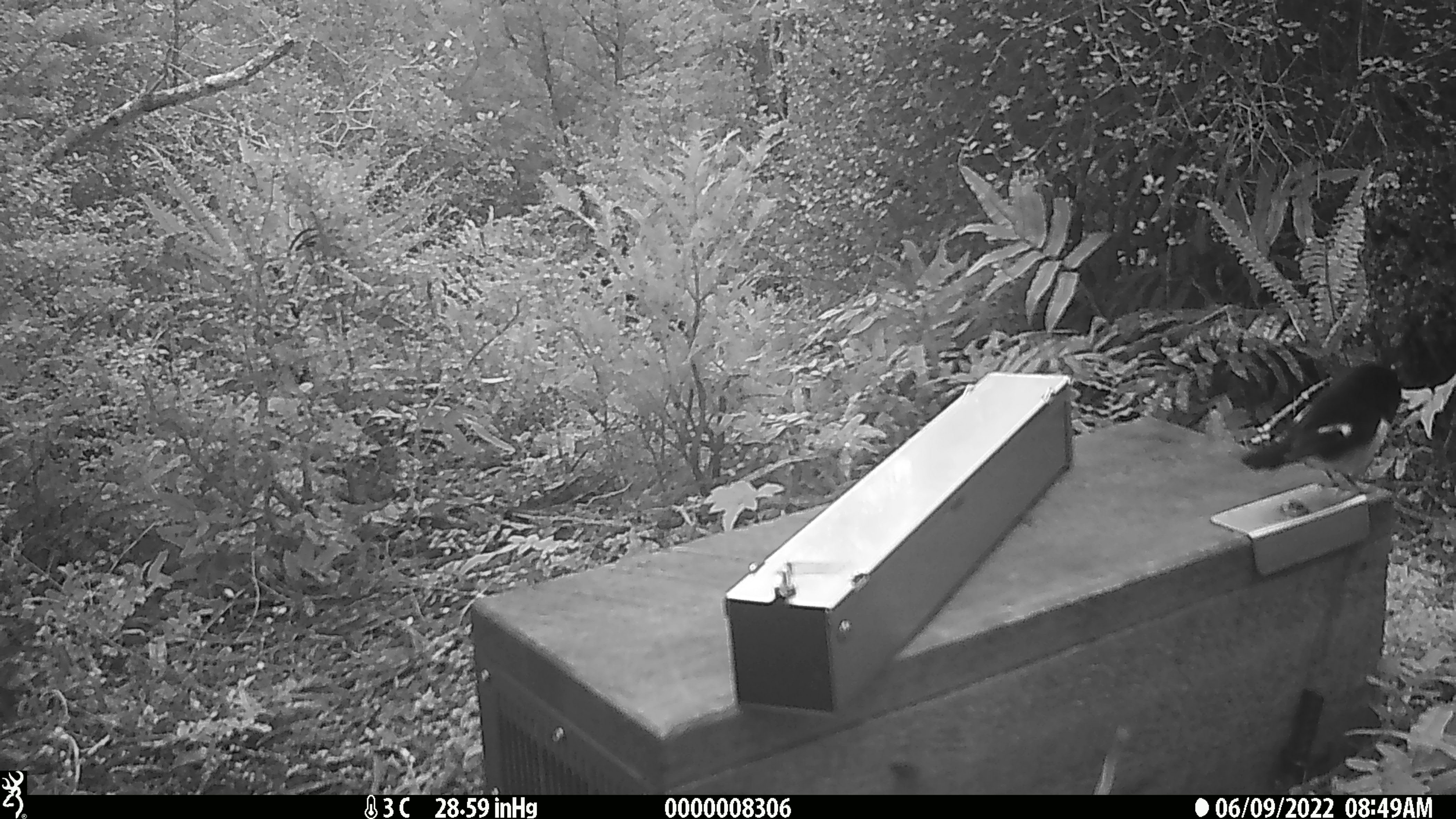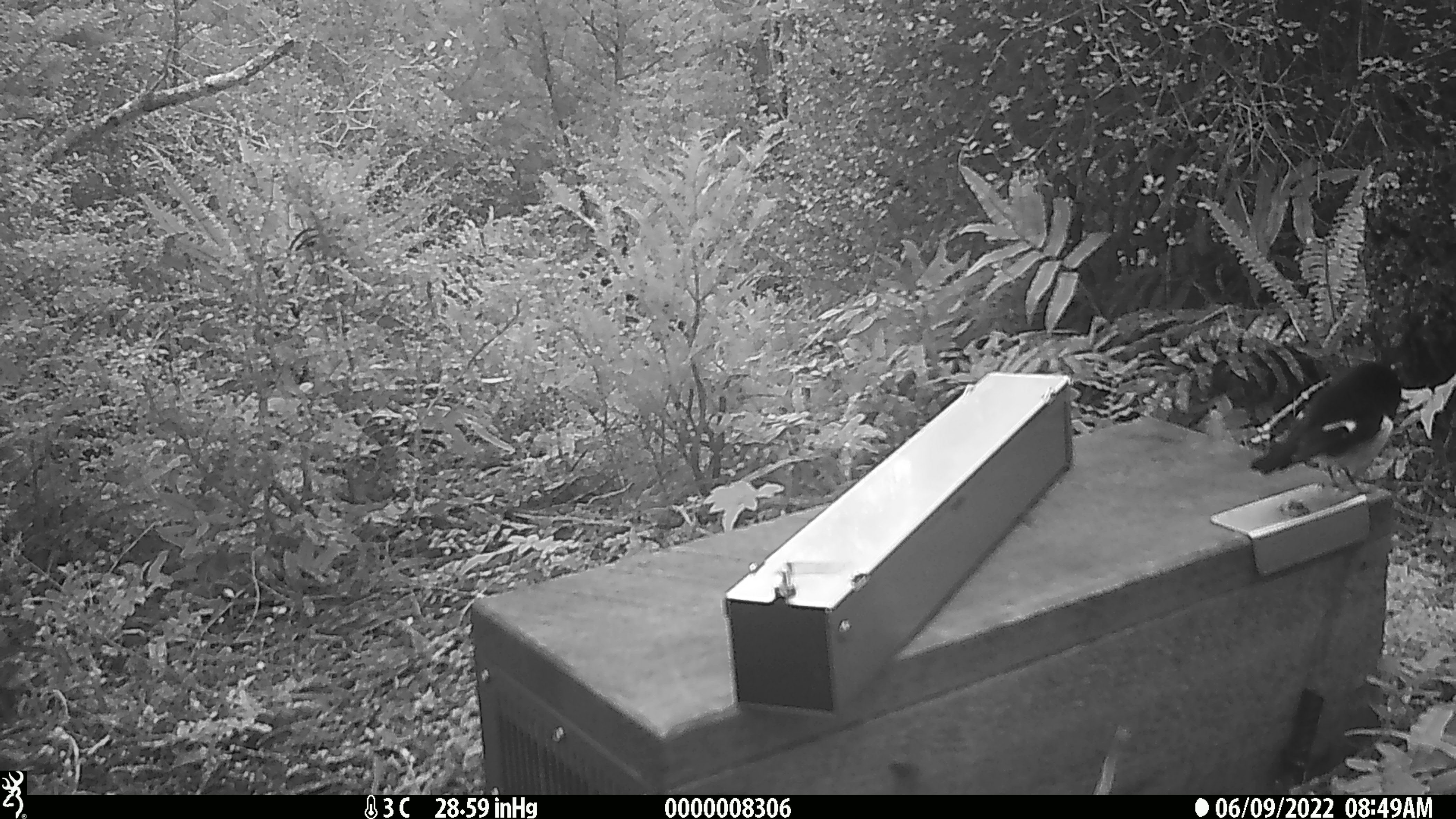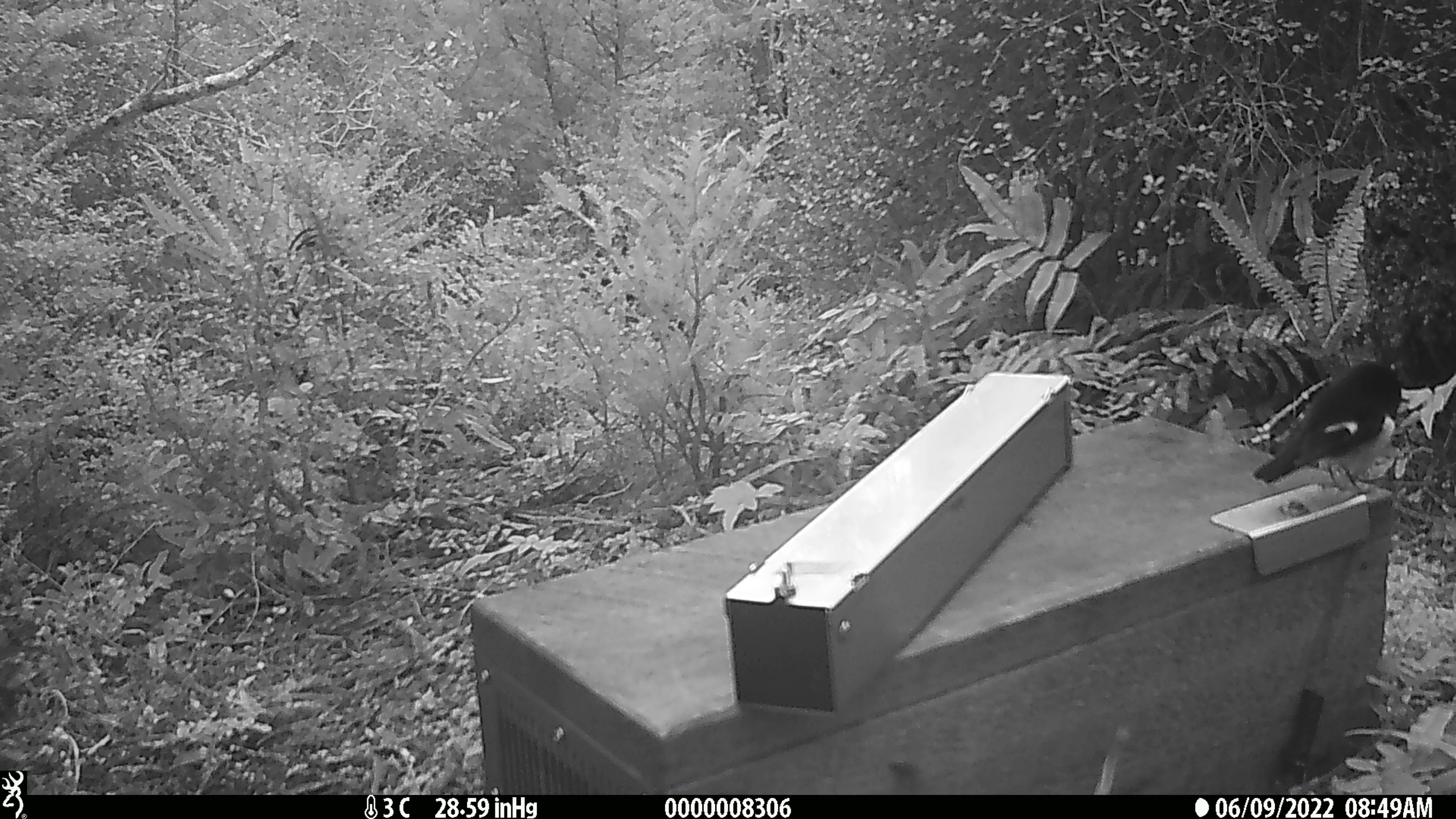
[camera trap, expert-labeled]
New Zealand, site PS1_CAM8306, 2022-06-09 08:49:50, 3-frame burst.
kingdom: Animalia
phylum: Chordata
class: Aves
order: Passeriformes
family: Petroicidae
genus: Petroica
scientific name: Petroica macrocephala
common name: tomtit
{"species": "tomtit (Petroica macrocephala)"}